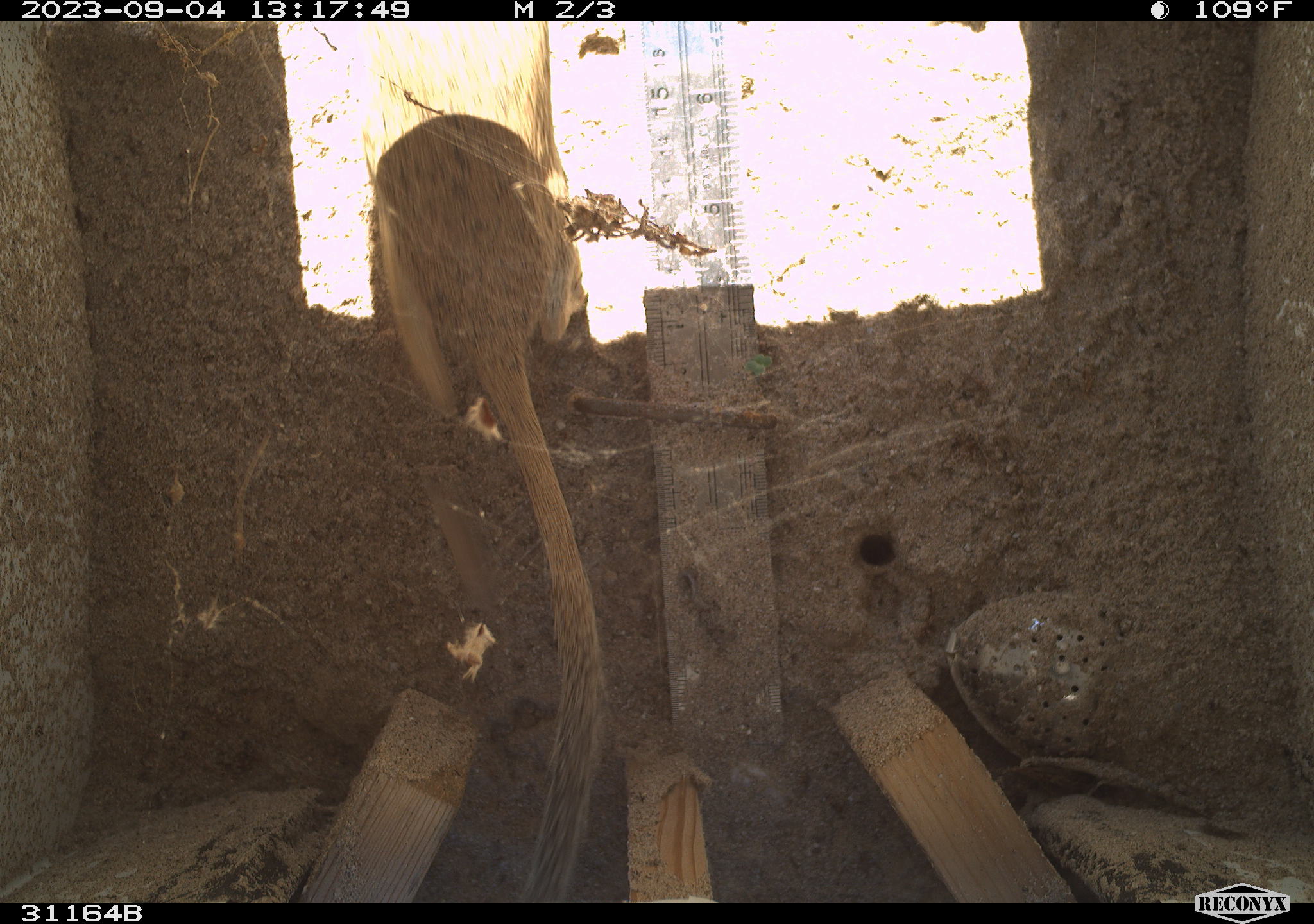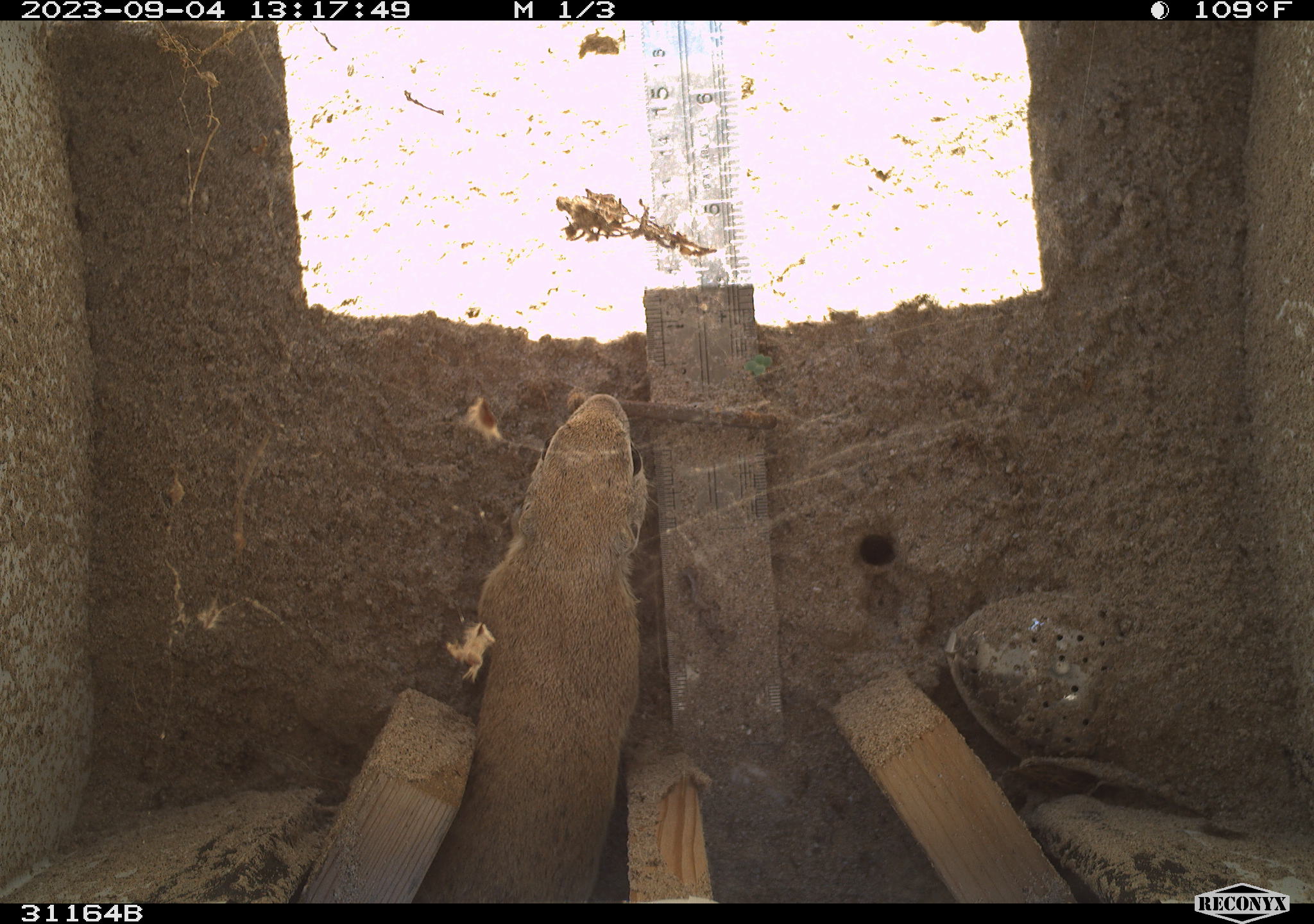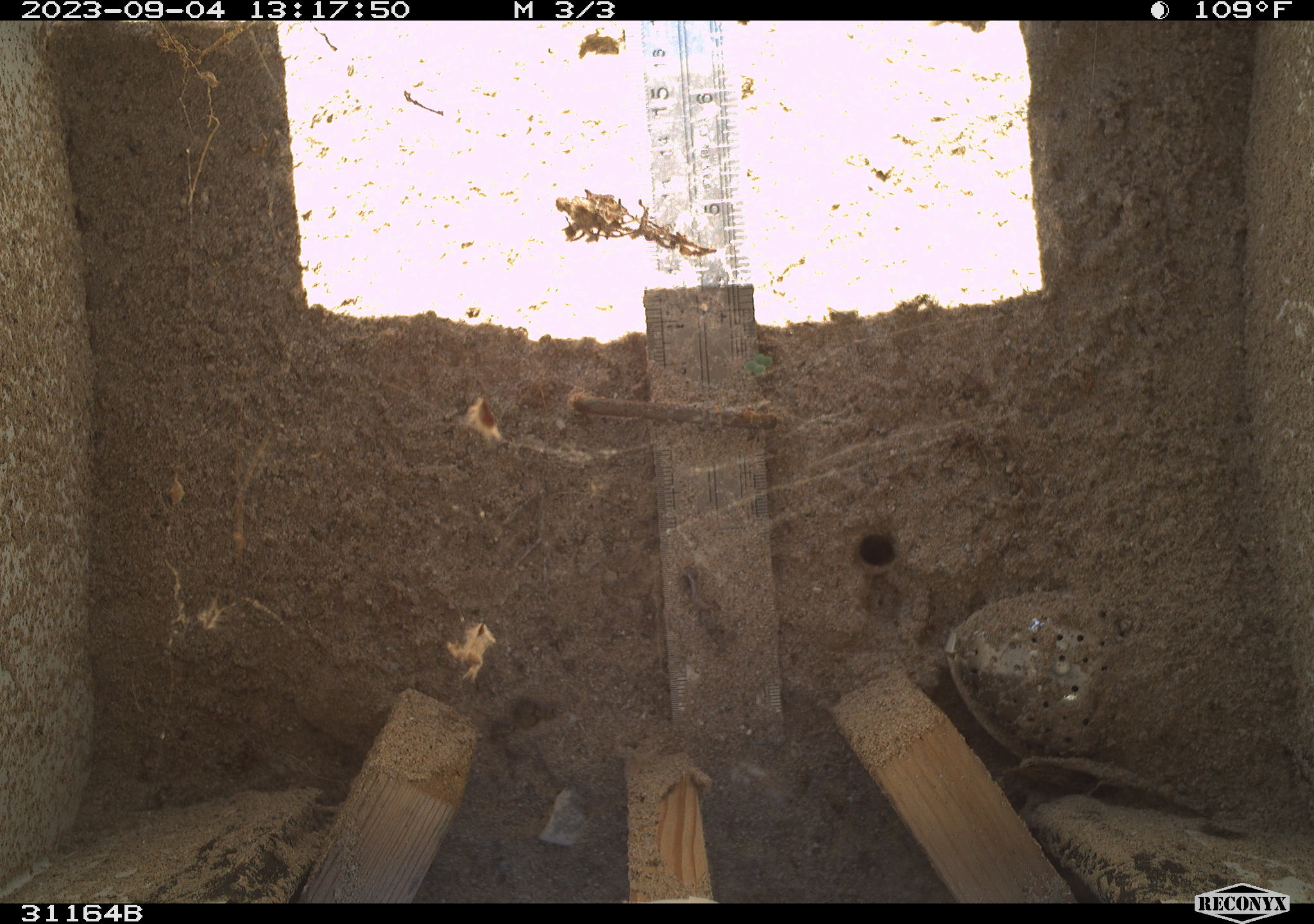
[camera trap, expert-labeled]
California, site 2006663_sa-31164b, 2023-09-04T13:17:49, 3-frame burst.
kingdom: Animalia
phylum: Chordata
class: Mammalia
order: Rodentia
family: Sciuridae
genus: Xerospermophilus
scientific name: Xerospermophilus tereticaudus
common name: round-tailed ground squirrel